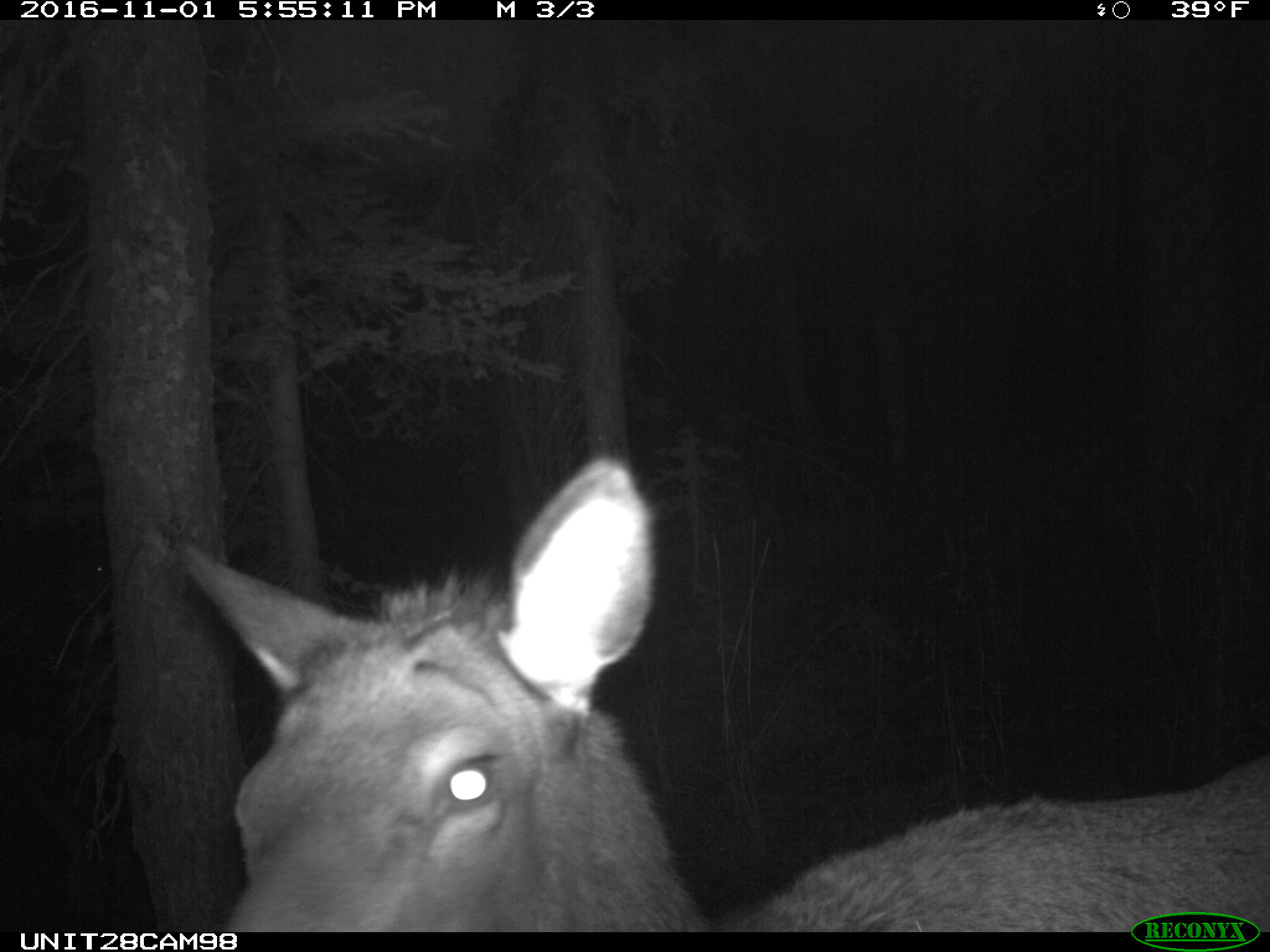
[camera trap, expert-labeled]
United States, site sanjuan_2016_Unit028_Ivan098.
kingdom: Animalia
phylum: Chordata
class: Mammalia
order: Artiodactyla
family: Cervidae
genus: Cervus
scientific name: Cervus elaphus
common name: red deer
Cervus elaphus (red deer).